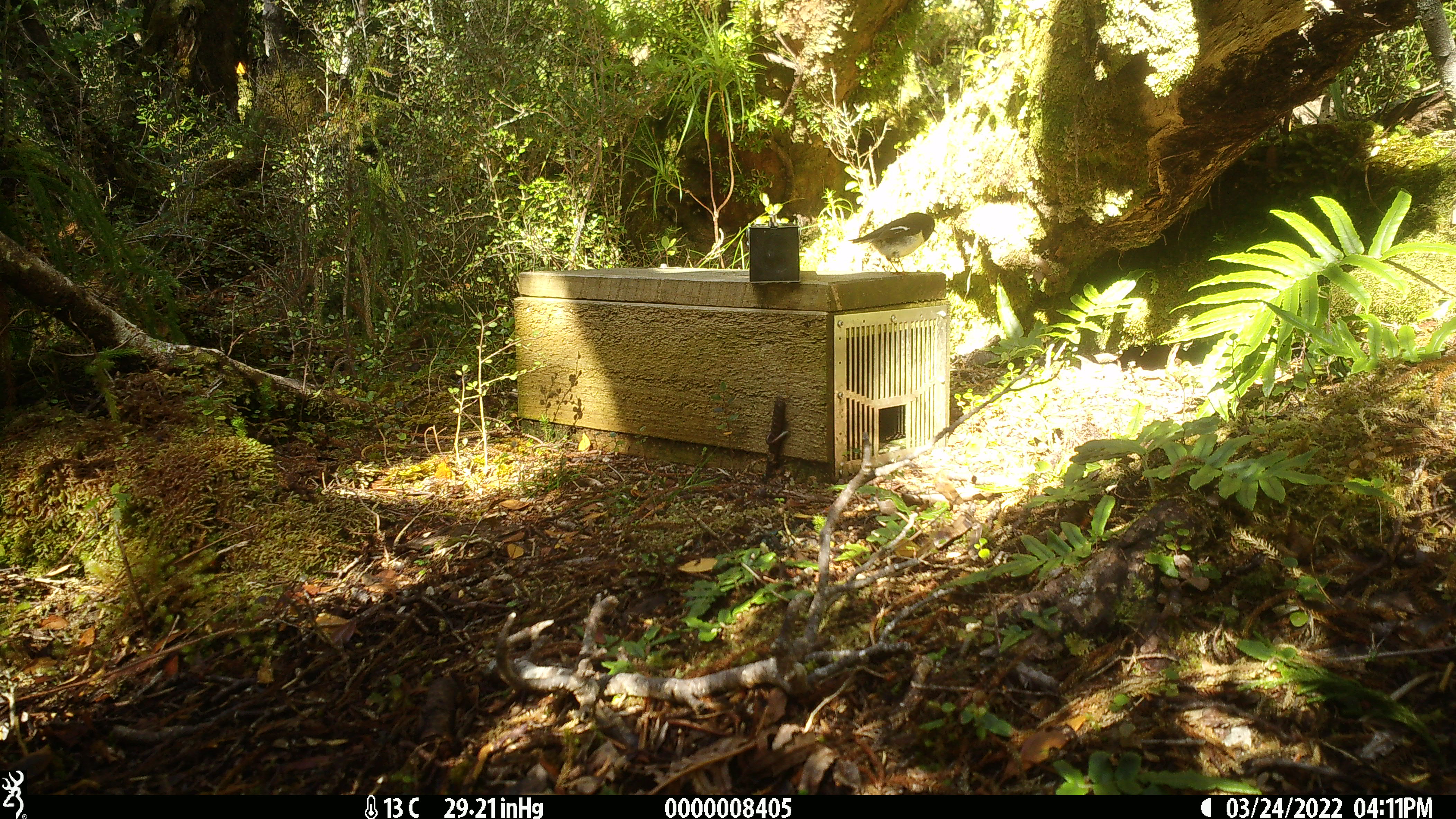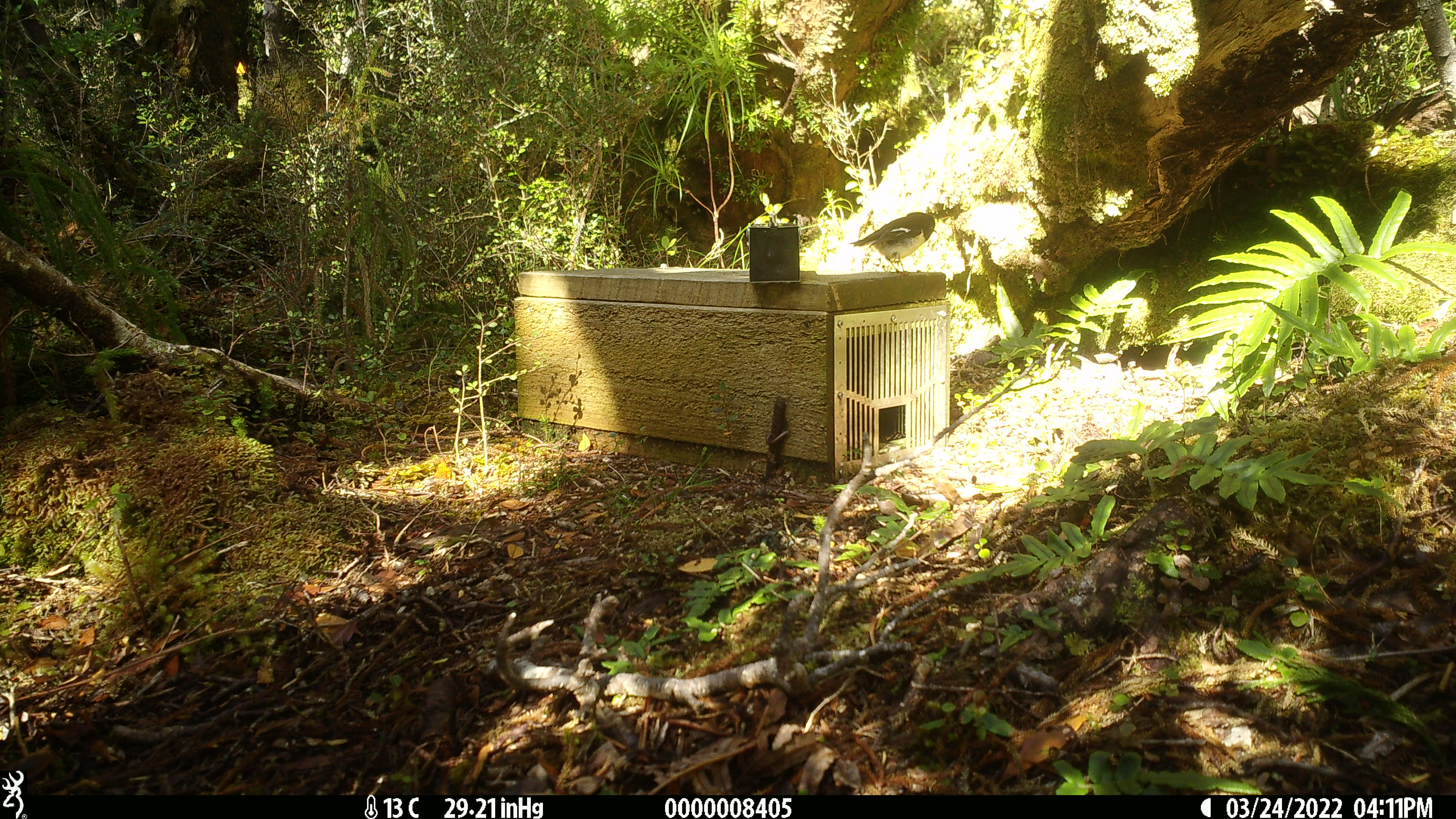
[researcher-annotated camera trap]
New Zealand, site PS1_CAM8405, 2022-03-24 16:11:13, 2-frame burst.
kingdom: Animalia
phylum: Chordata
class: Aves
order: Passeriformes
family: Petroicidae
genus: Petroica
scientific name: Petroica macrocephala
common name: tomtit